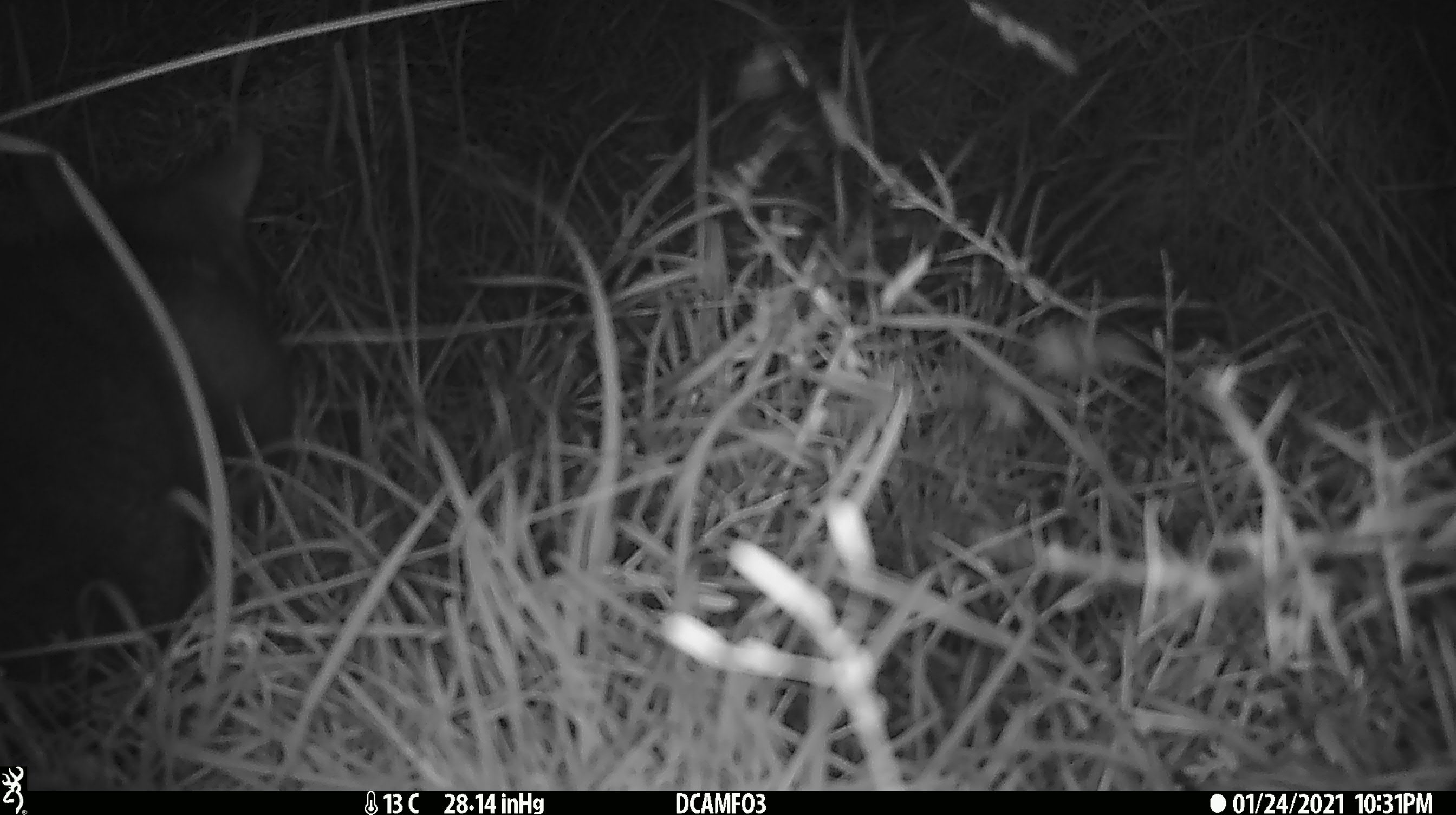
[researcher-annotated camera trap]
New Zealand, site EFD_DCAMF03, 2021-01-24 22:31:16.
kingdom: Animalia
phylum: Chordata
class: Mammalia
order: Diprotodontia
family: Phalangeridae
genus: Trichosurus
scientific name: Trichosurus vulpecula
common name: common brushtail possum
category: possum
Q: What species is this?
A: Possum (common brushtail possum) (Trichosurus vulpecula).